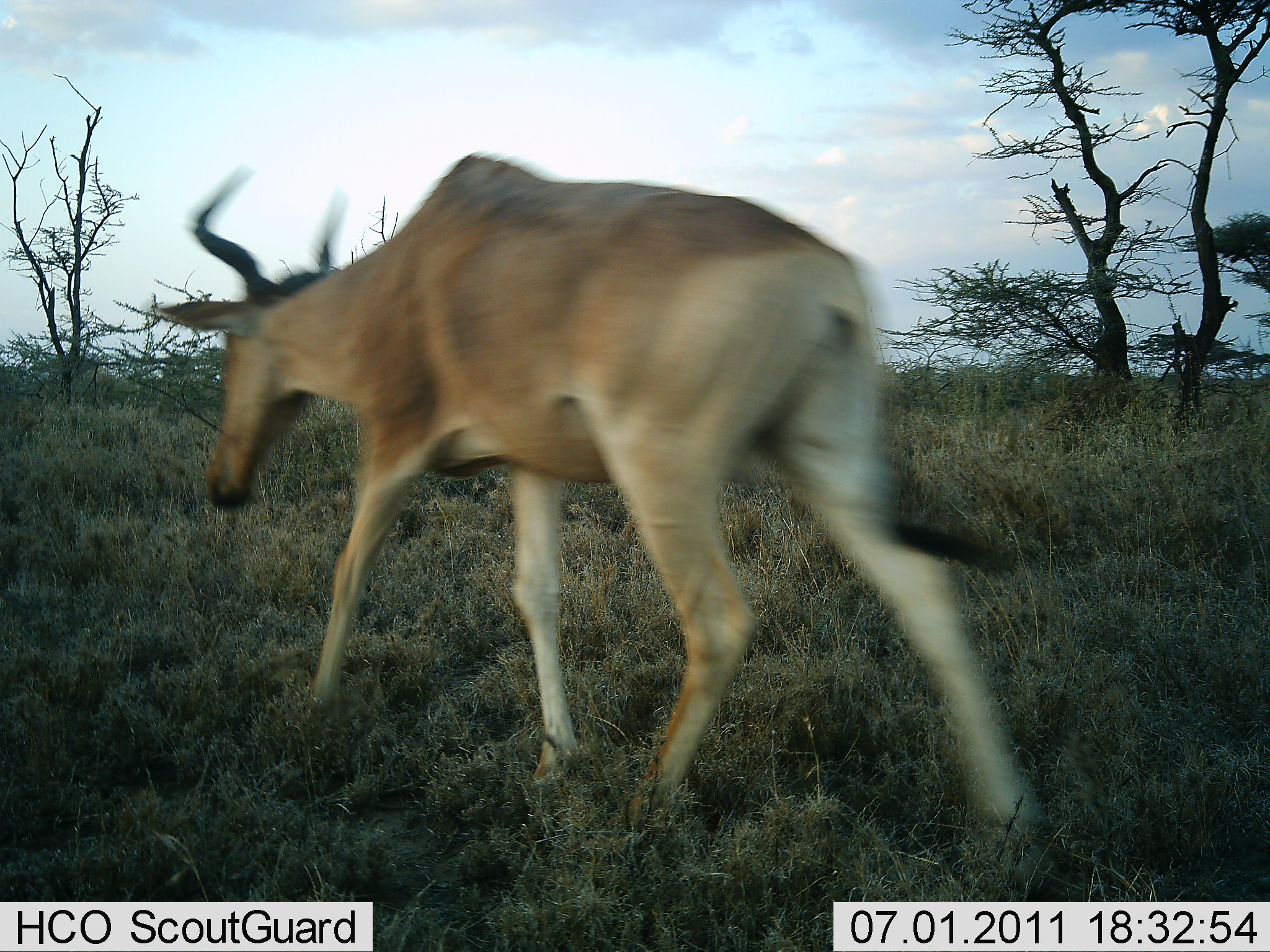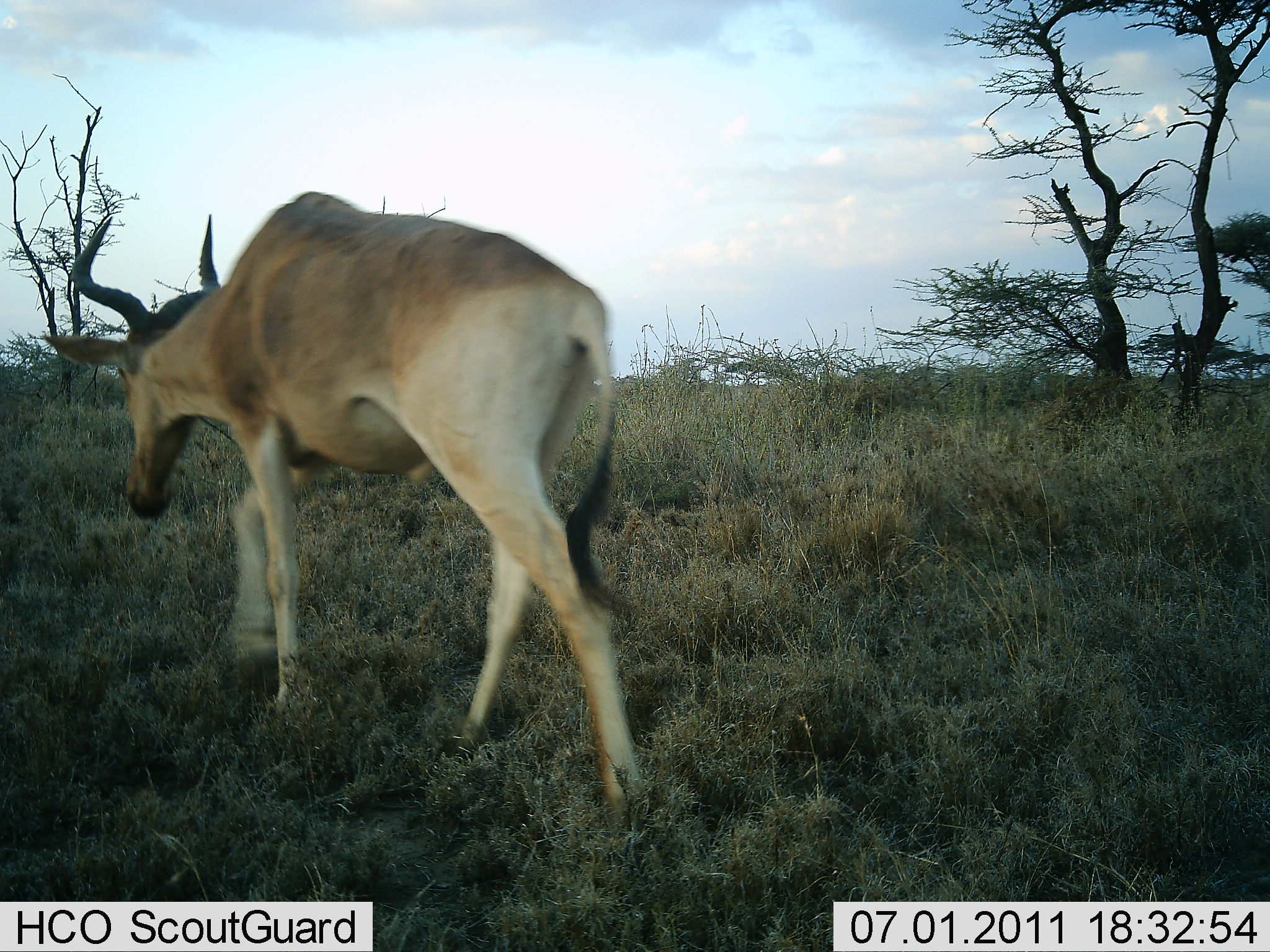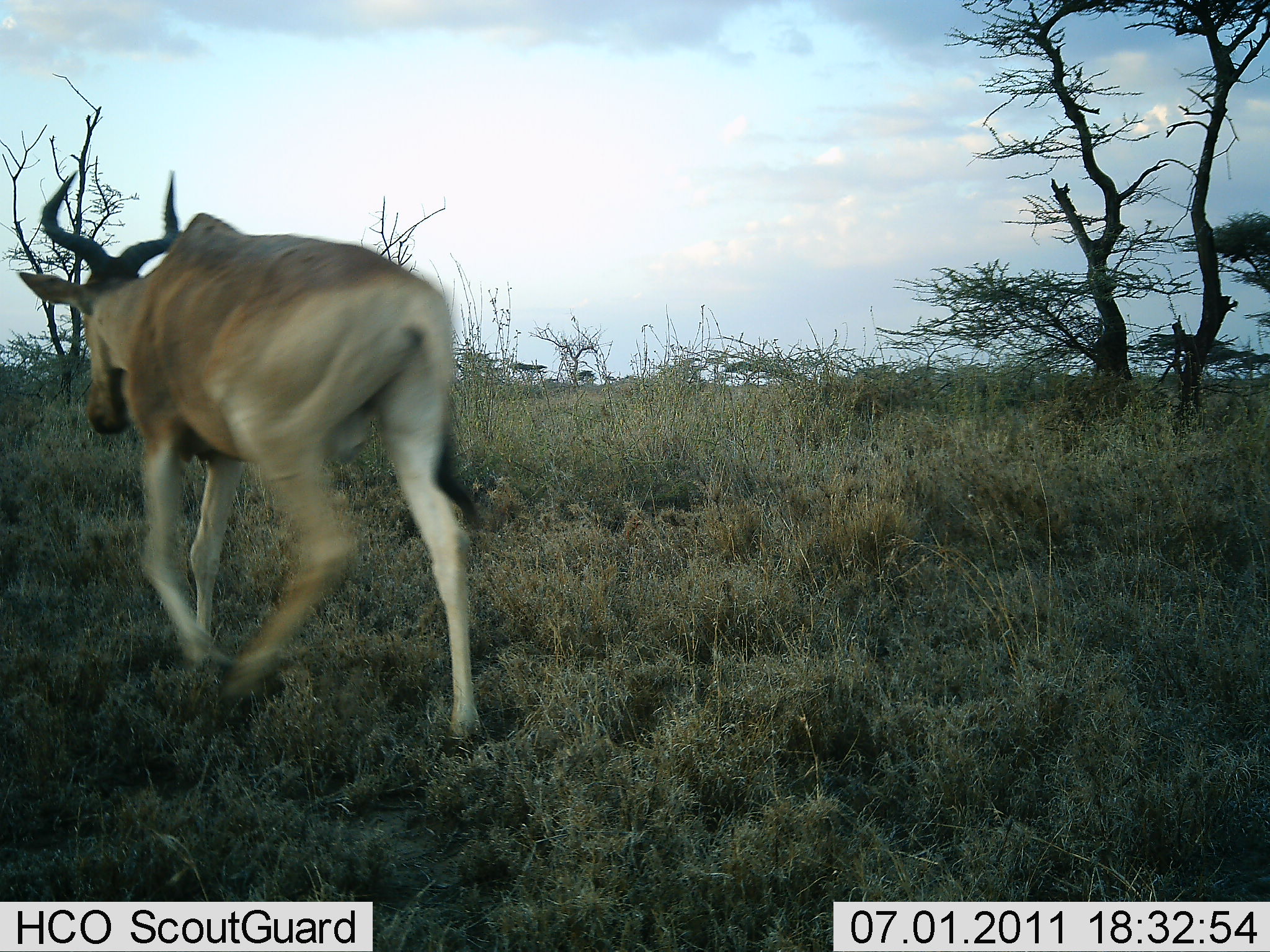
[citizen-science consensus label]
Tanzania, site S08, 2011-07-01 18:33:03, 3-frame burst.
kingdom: Animalia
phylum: Chordata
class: Mammalia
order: Artiodactyla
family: Bovidae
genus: Alcelaphus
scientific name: Alcelaphus buselaphus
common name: hartebeest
Hartebeest (Alcelaphus buselaphus), count 1. Behavior (volunteer vote fractions): standing 0%, resting 0%, moving 100%, interacting 0%. Young present (vote fraction): 0%. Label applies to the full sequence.